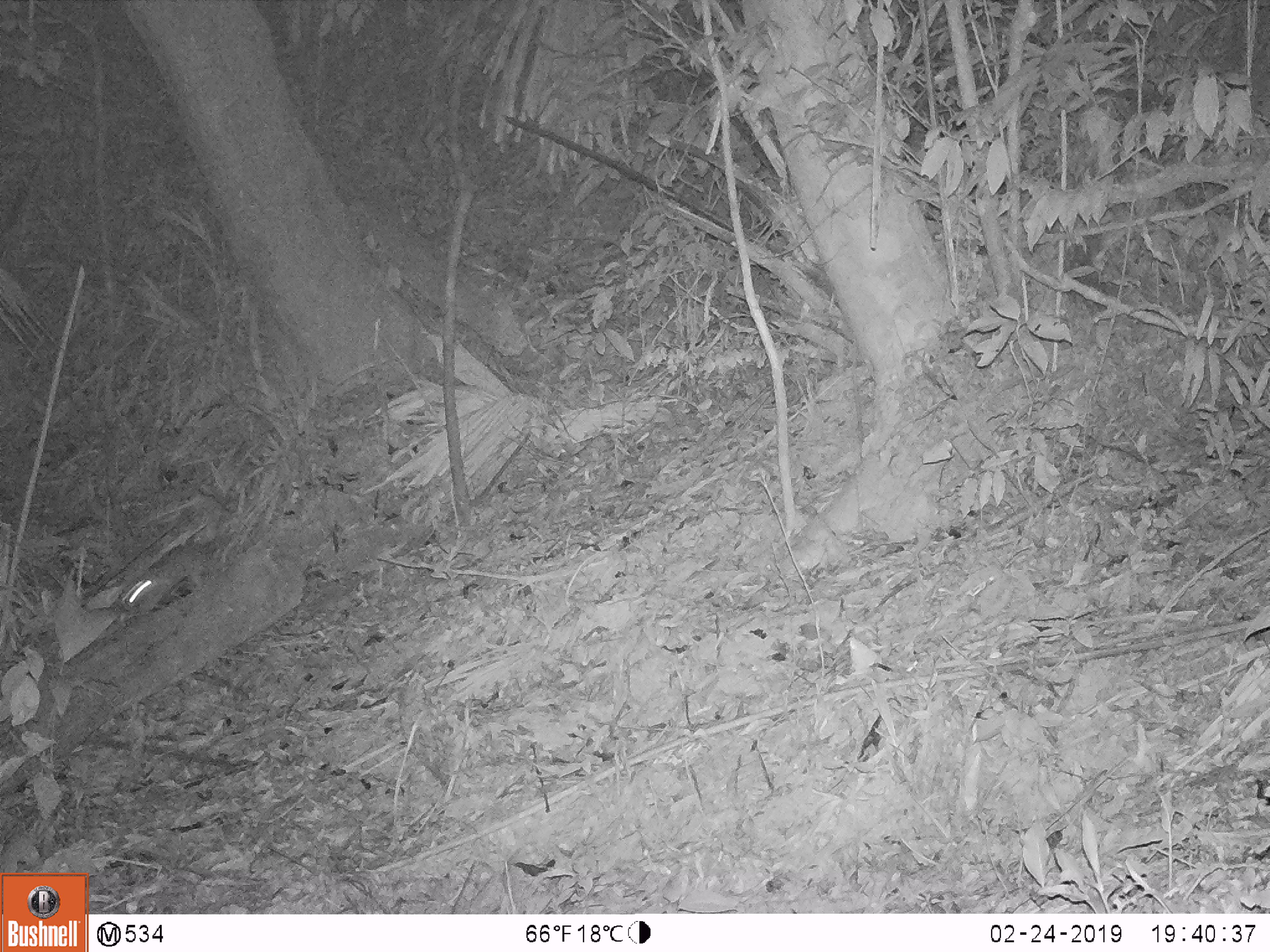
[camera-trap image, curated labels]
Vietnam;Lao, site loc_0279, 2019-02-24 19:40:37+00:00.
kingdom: Animalia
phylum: Chordata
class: Mammalia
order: Carnivora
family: Mustelidae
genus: Melogale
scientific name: Melogale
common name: ferret badger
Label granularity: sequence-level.